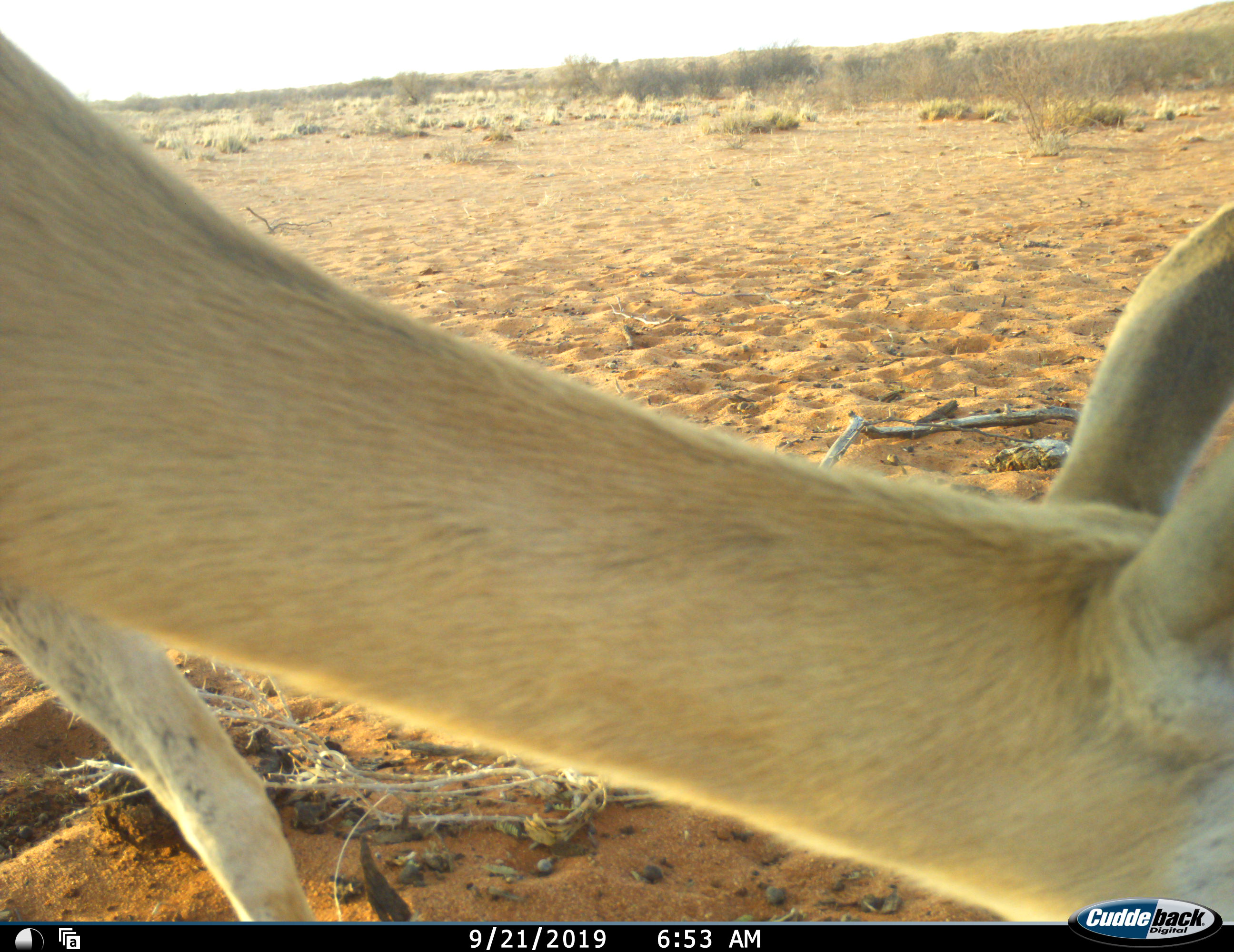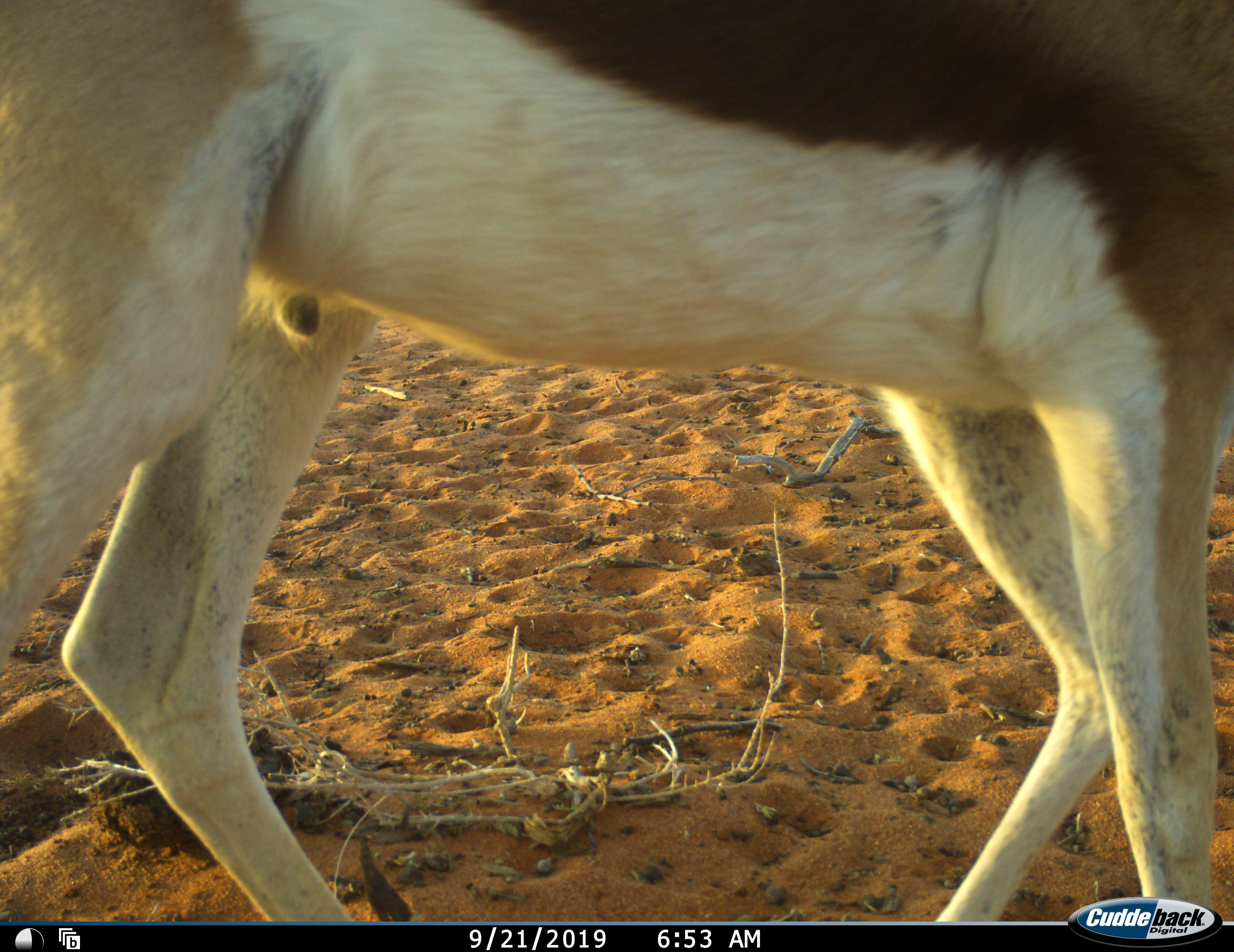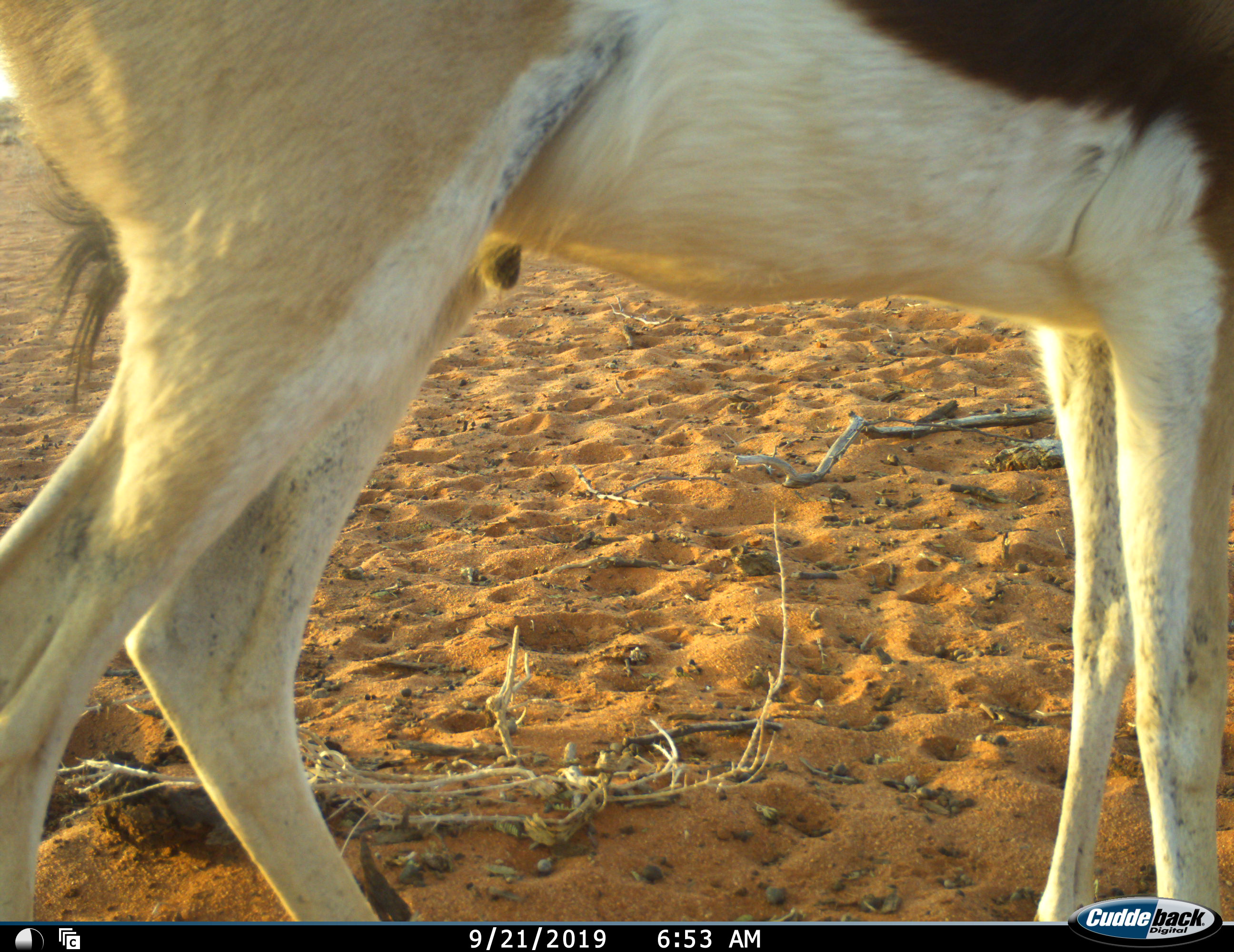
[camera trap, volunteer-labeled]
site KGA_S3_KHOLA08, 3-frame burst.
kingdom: Animalia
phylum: Chordata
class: Mammalia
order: Artiodactyla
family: Bovidae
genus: Antidorcas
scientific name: Antidorcas marsupialis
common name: springbok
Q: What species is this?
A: Springbok (Antidorcas marsupialis).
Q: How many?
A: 1.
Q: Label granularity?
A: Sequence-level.